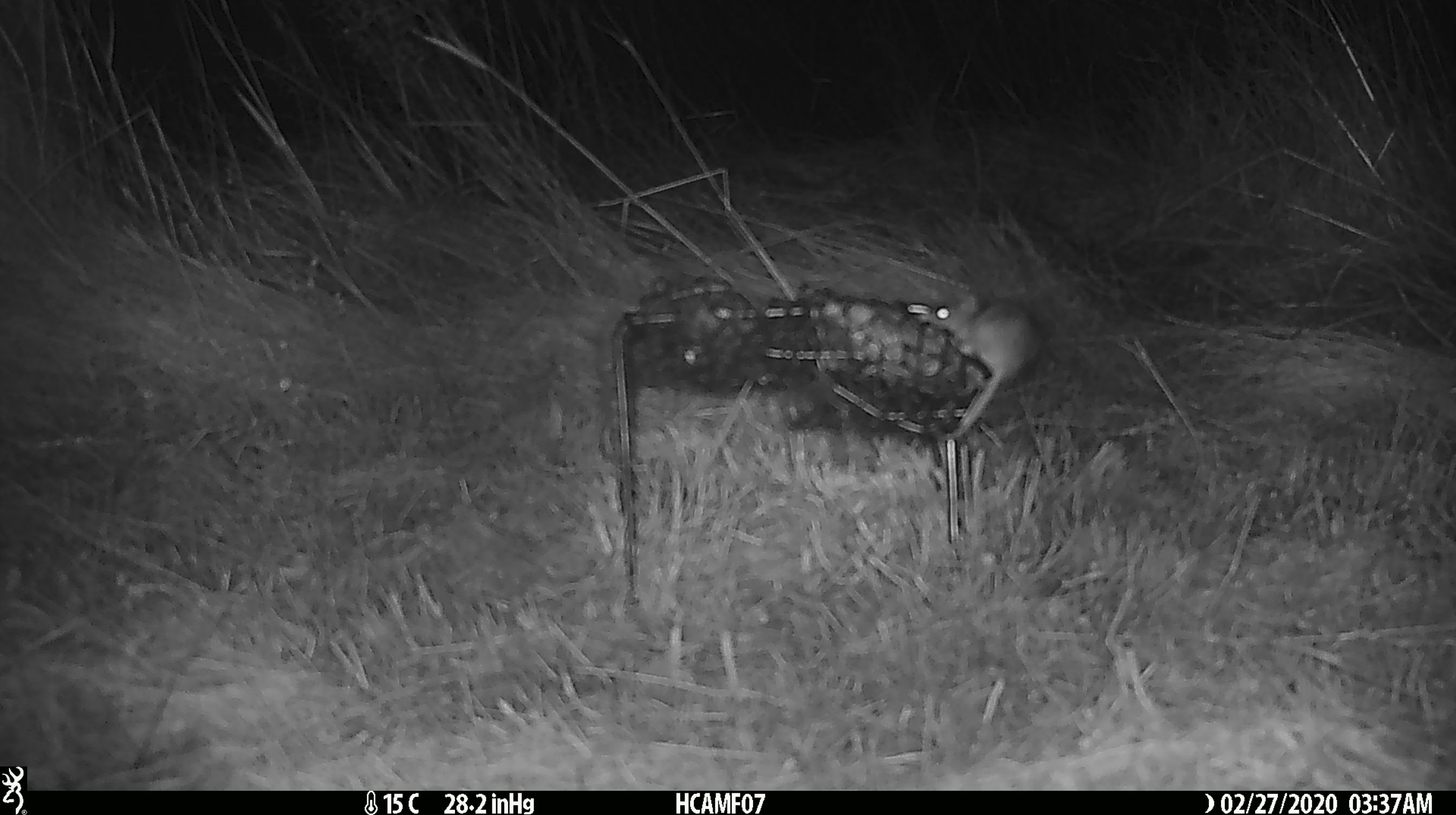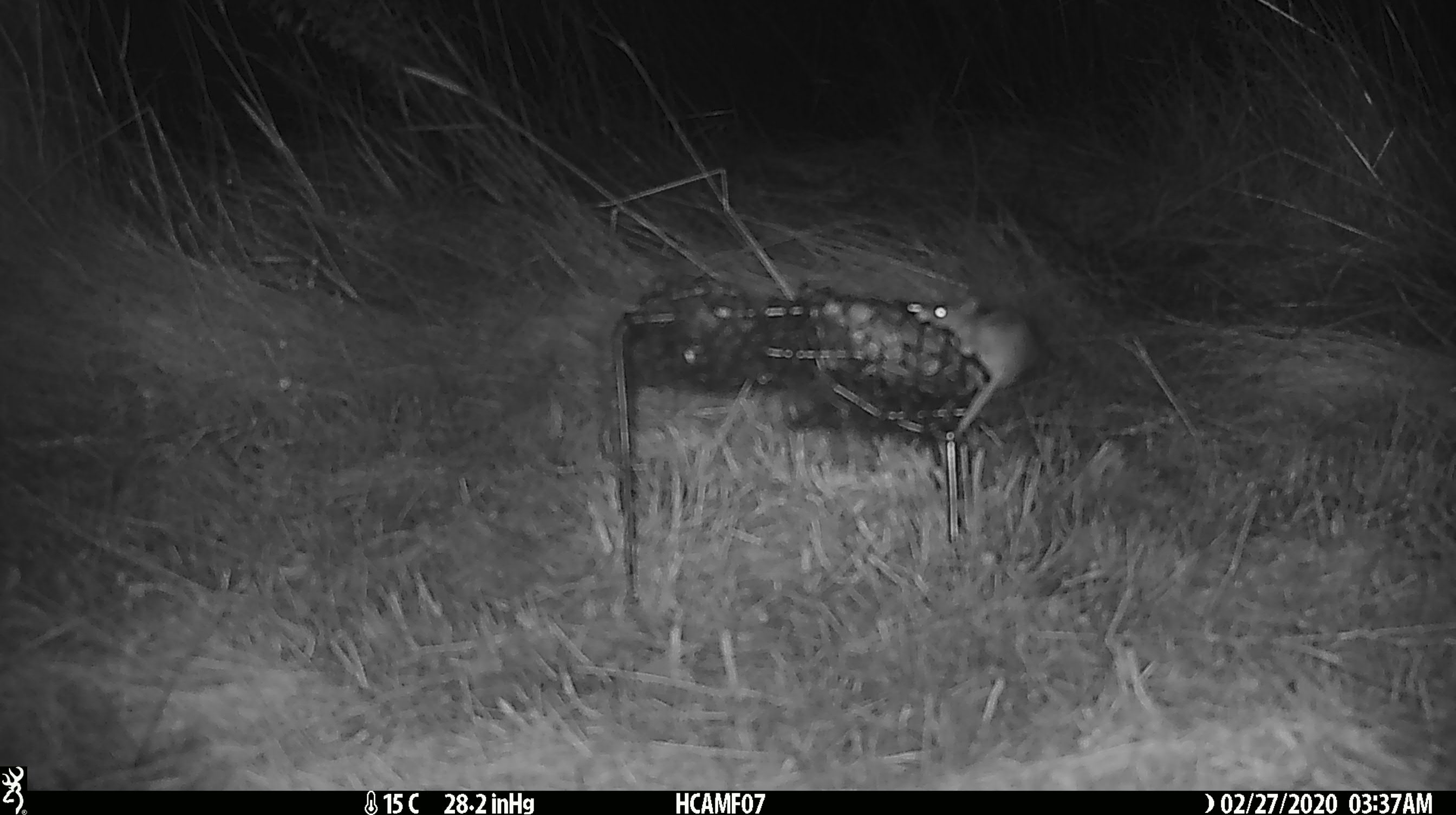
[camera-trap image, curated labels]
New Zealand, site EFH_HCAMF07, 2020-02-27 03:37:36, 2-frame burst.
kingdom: Animalia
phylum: Chordata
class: Mammalia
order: Rodentia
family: Muridae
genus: Mus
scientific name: Mus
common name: mouse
Mouse (Mus).